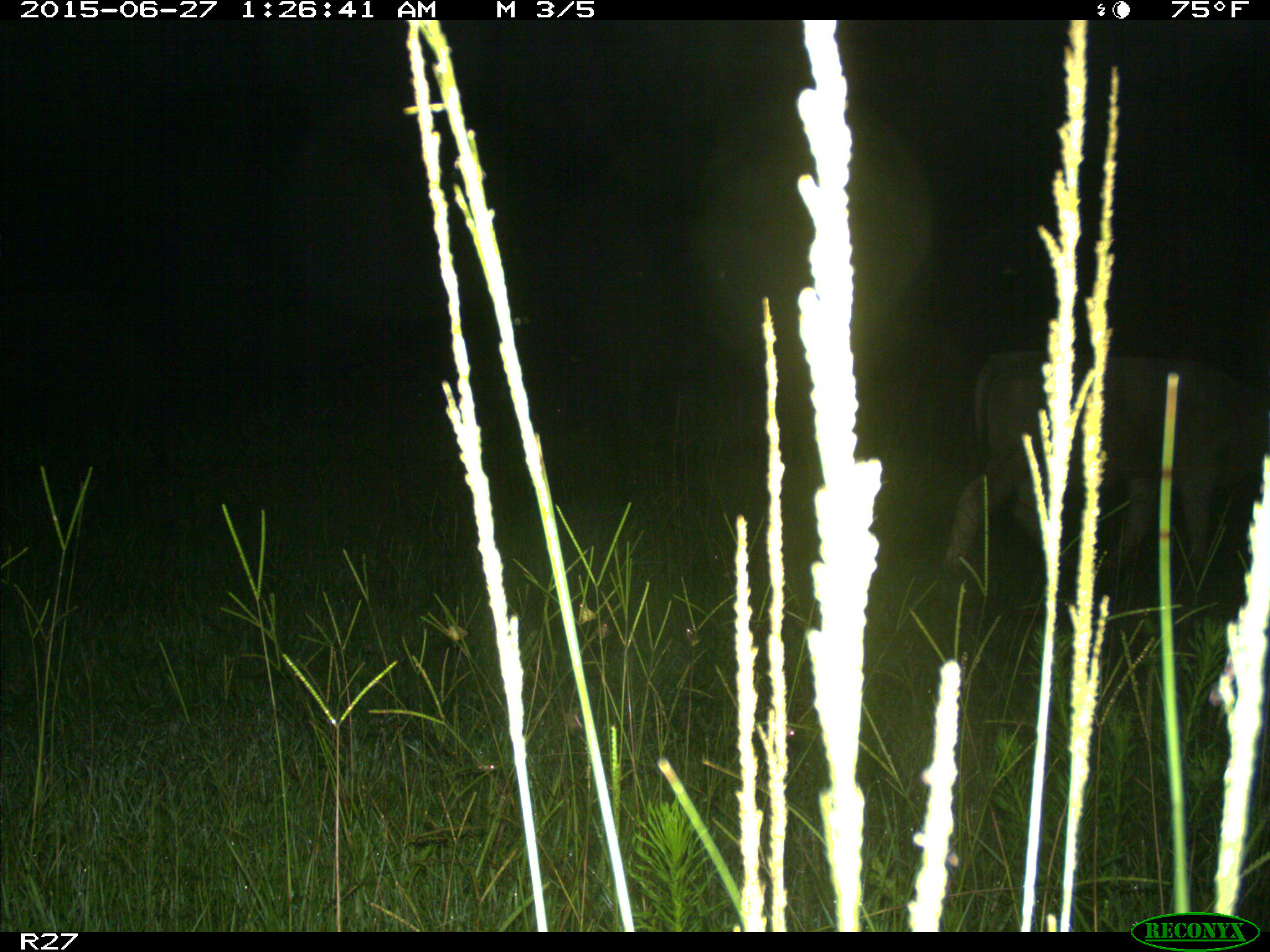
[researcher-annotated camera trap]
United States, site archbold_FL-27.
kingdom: Animalia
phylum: Chordata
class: Mammalia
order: Artiodactyla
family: Bovidae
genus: Bos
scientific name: Bos taurus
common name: domestic cow